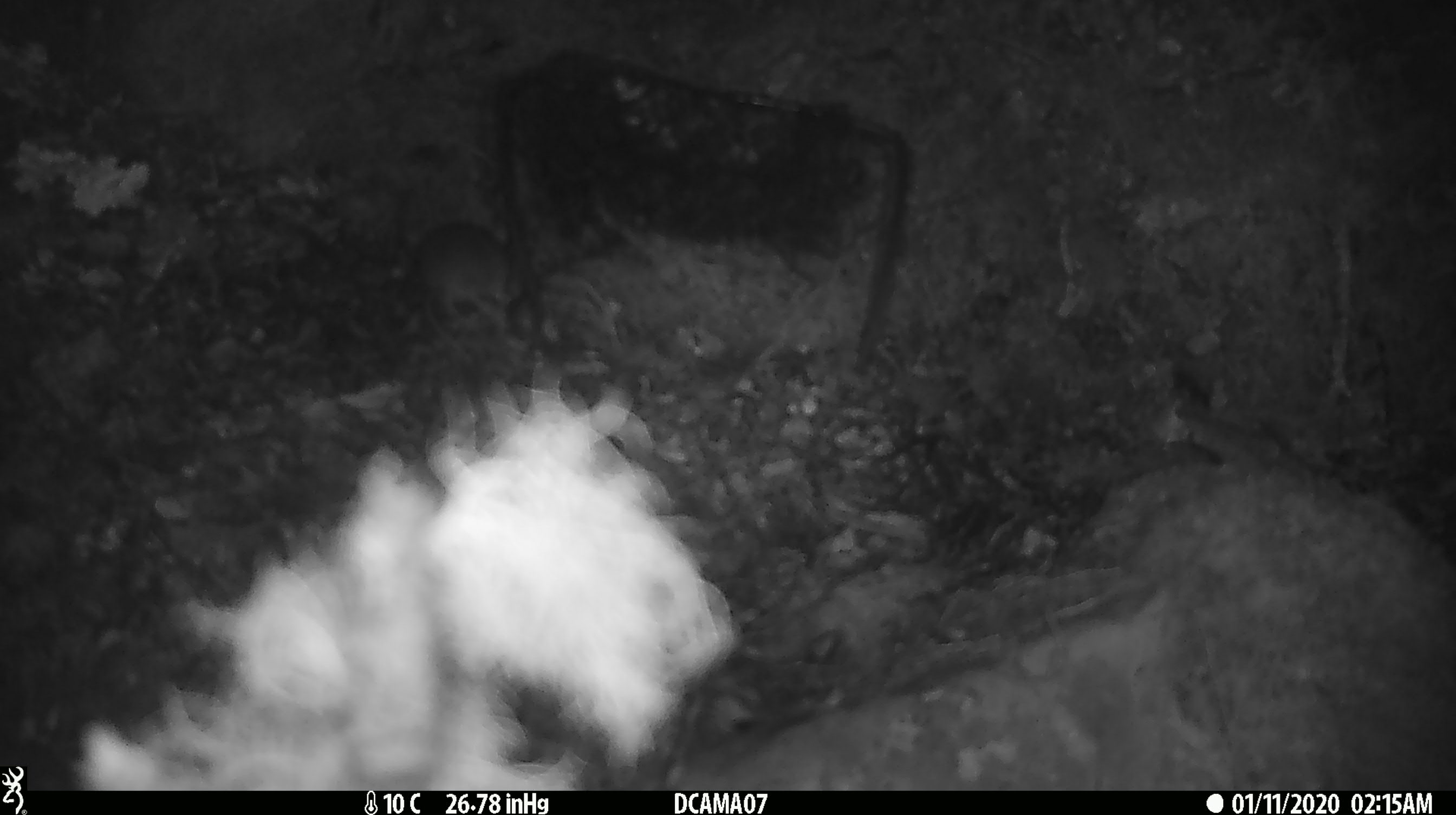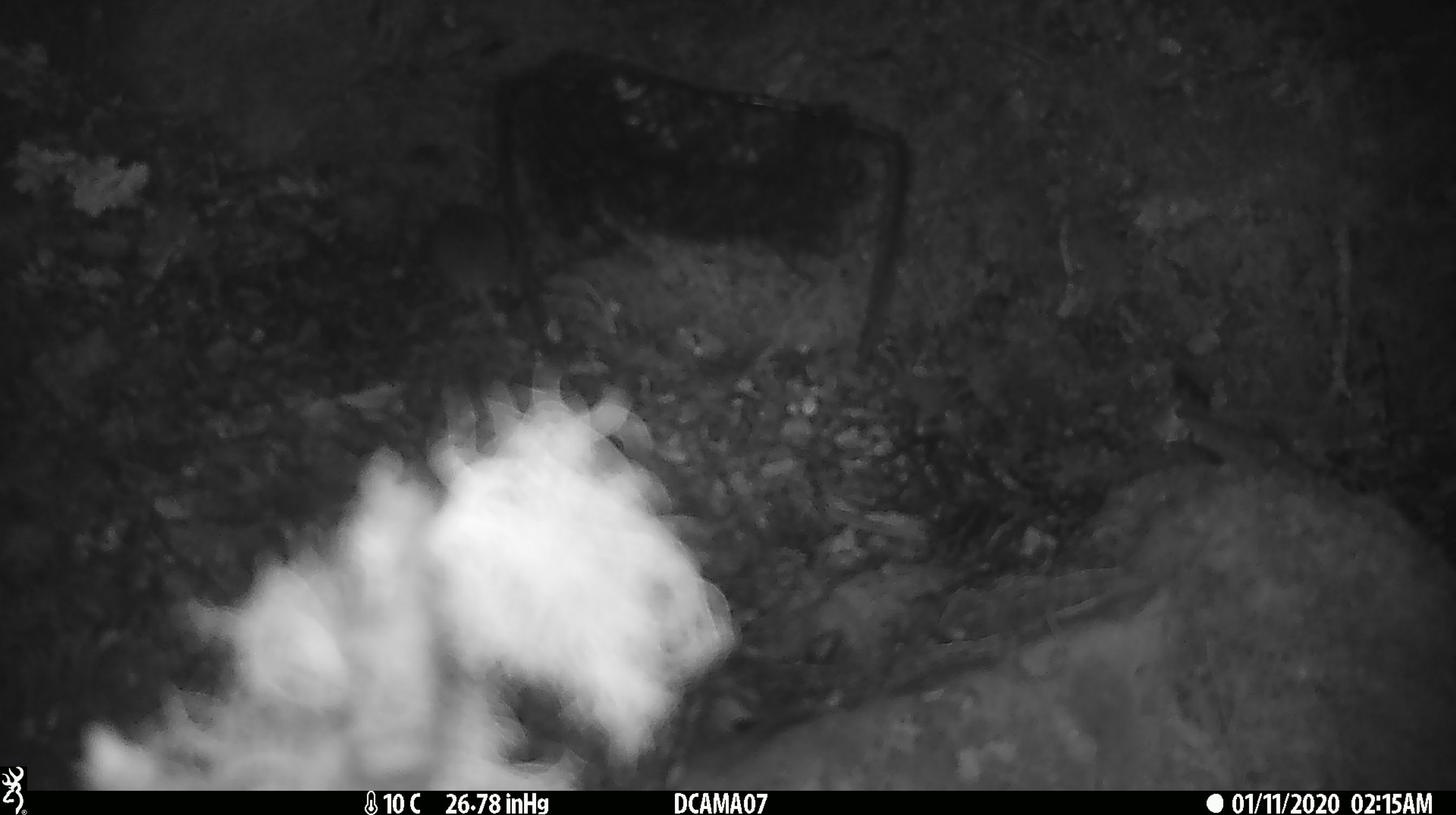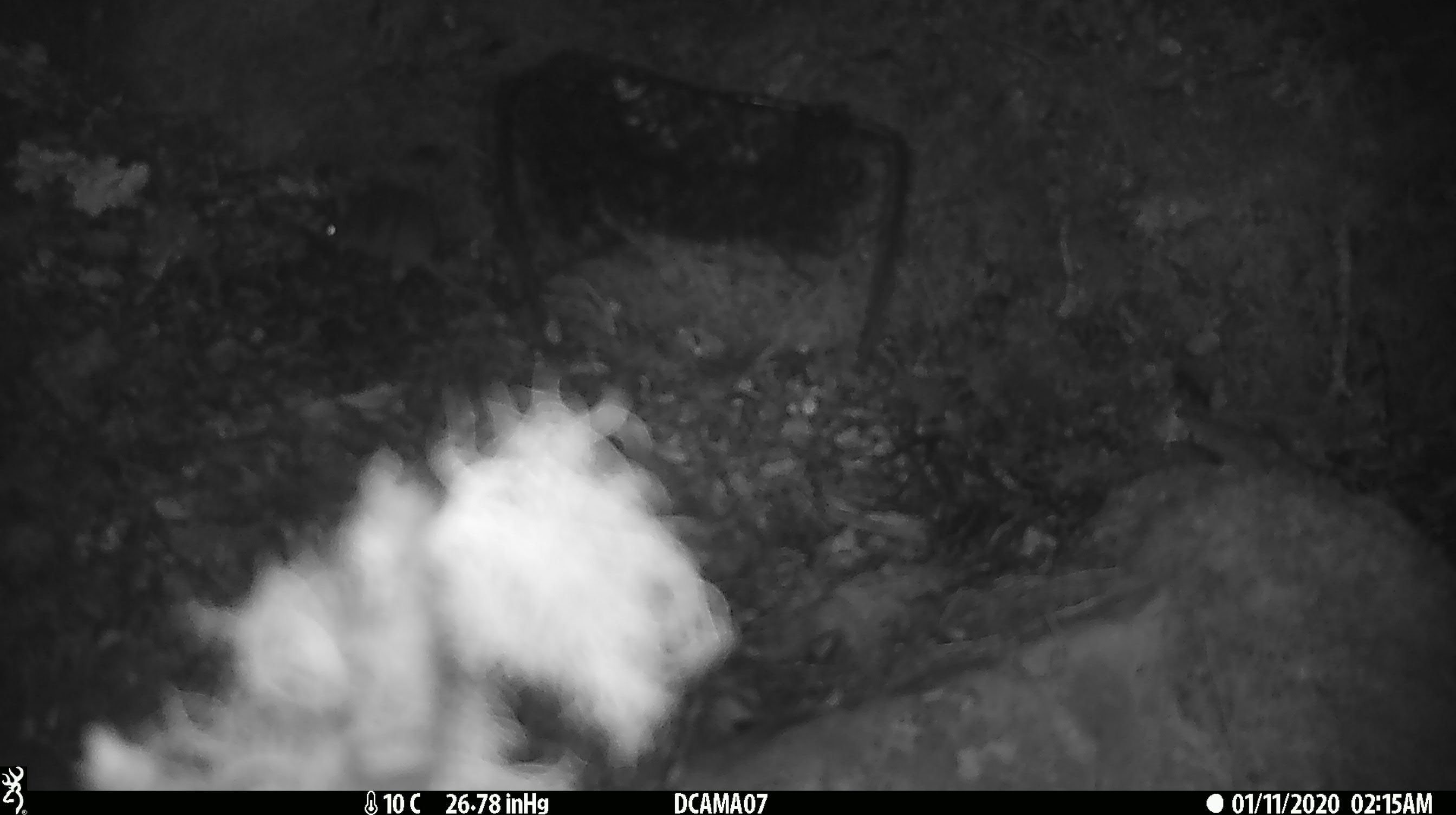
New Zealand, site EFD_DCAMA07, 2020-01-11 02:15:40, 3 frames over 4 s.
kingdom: Animalia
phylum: Chordata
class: Mammalia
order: Rodentia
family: Muridae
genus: Mus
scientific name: Mus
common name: mouse